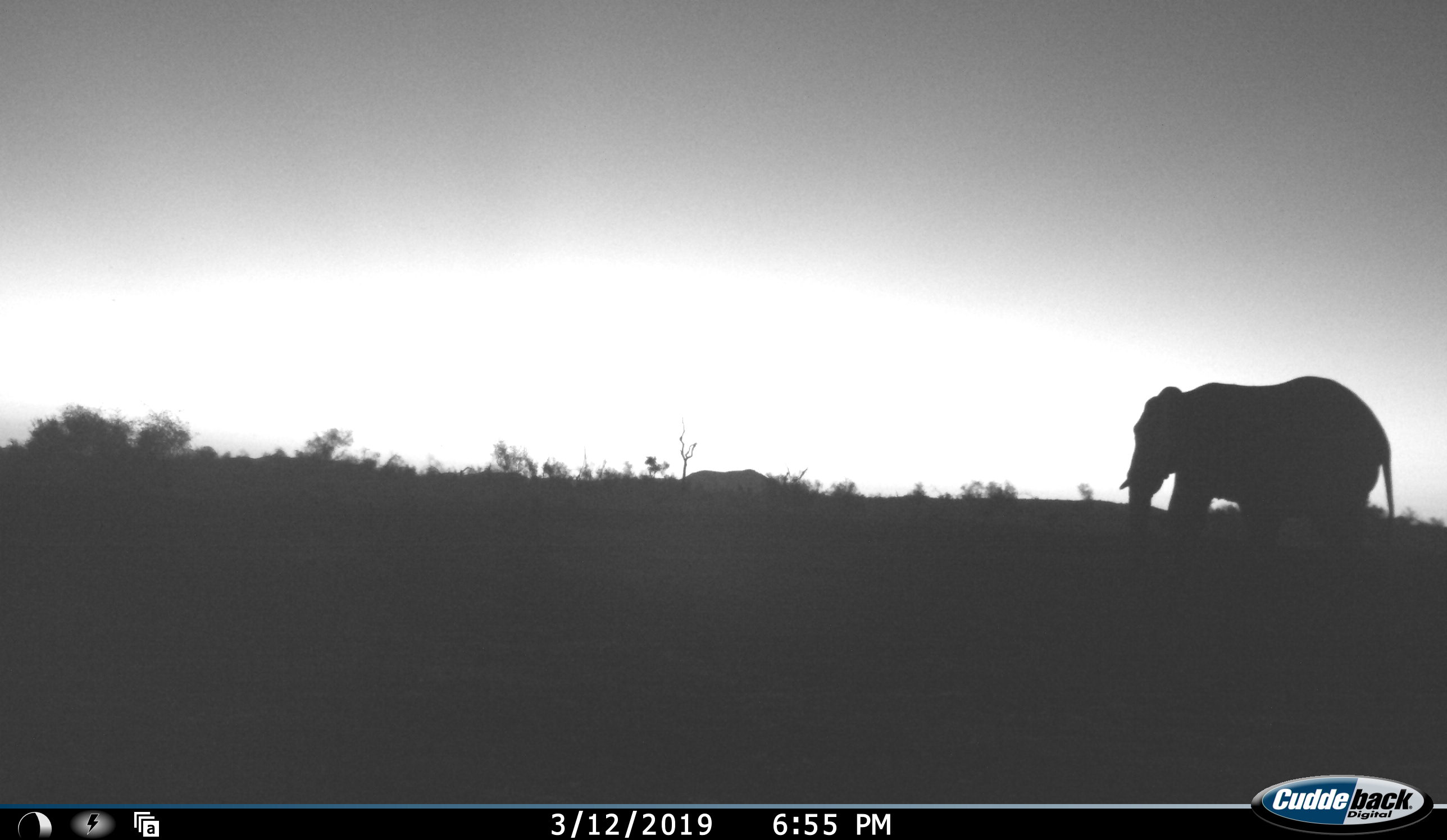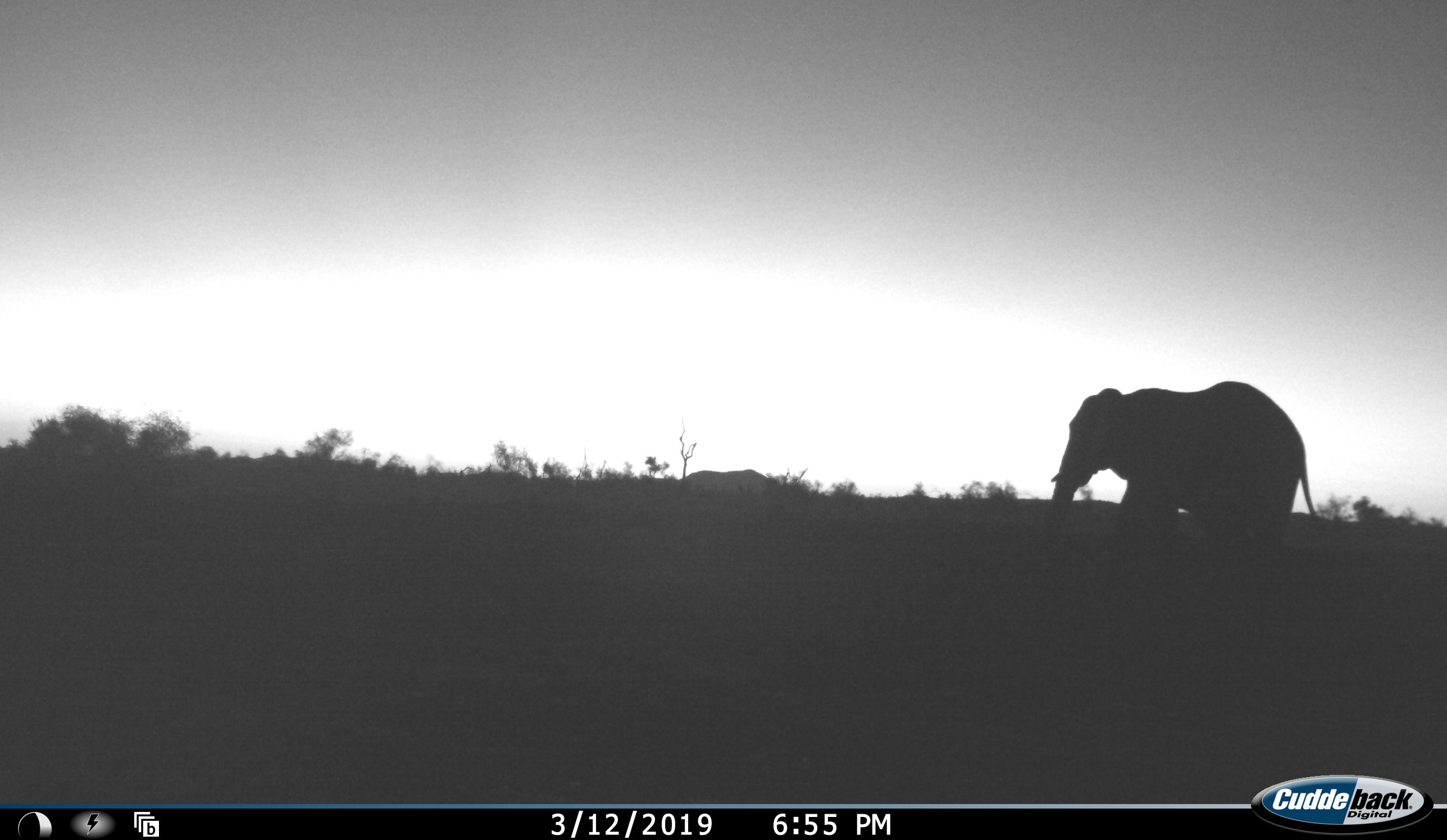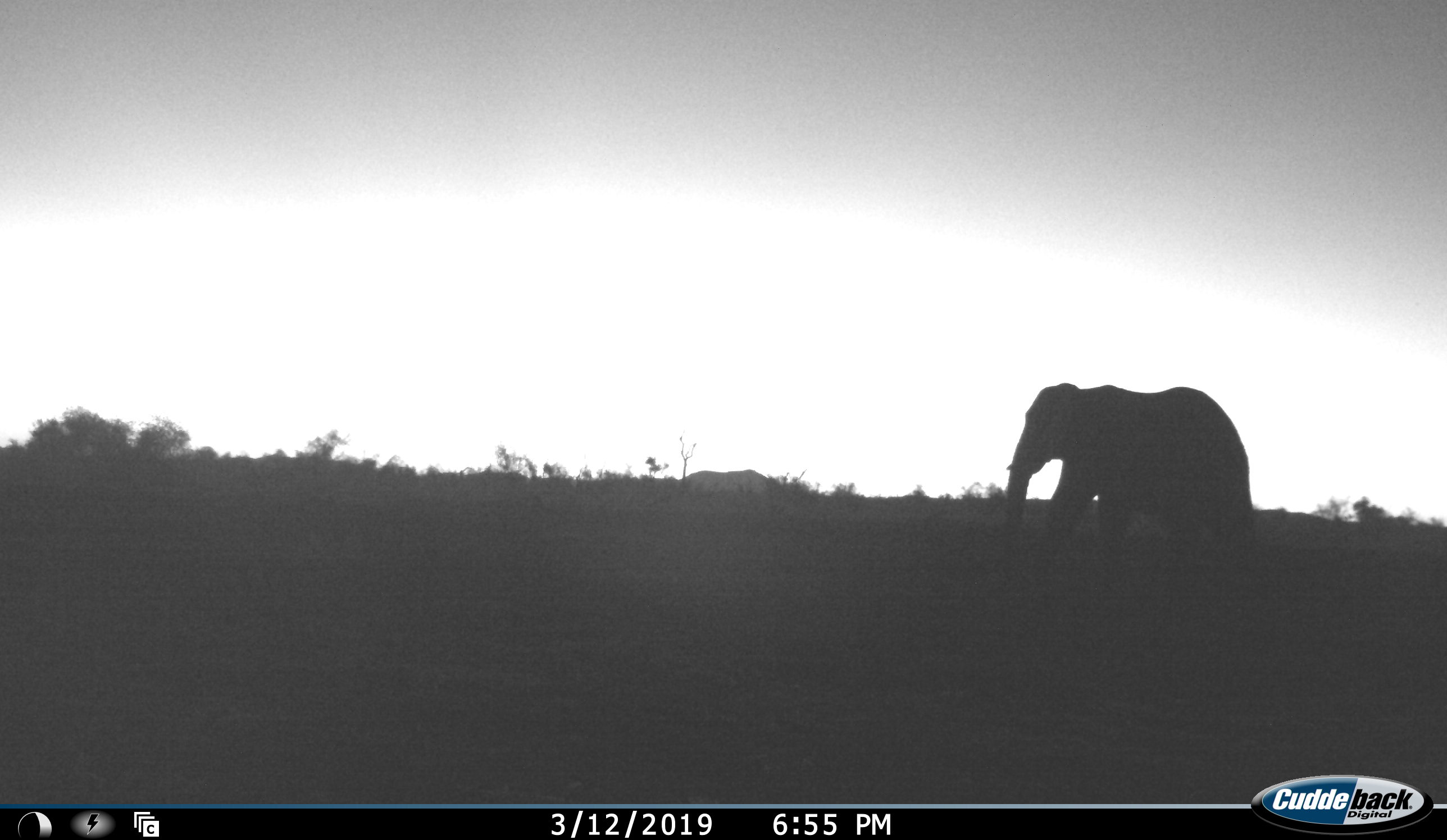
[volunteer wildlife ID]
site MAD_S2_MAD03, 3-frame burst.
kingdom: Animalia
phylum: Chordata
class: Mammalia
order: Proboscidea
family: Elephantidae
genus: Loxodonta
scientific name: Loxodonta africana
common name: african bush elephant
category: elephant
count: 1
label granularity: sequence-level